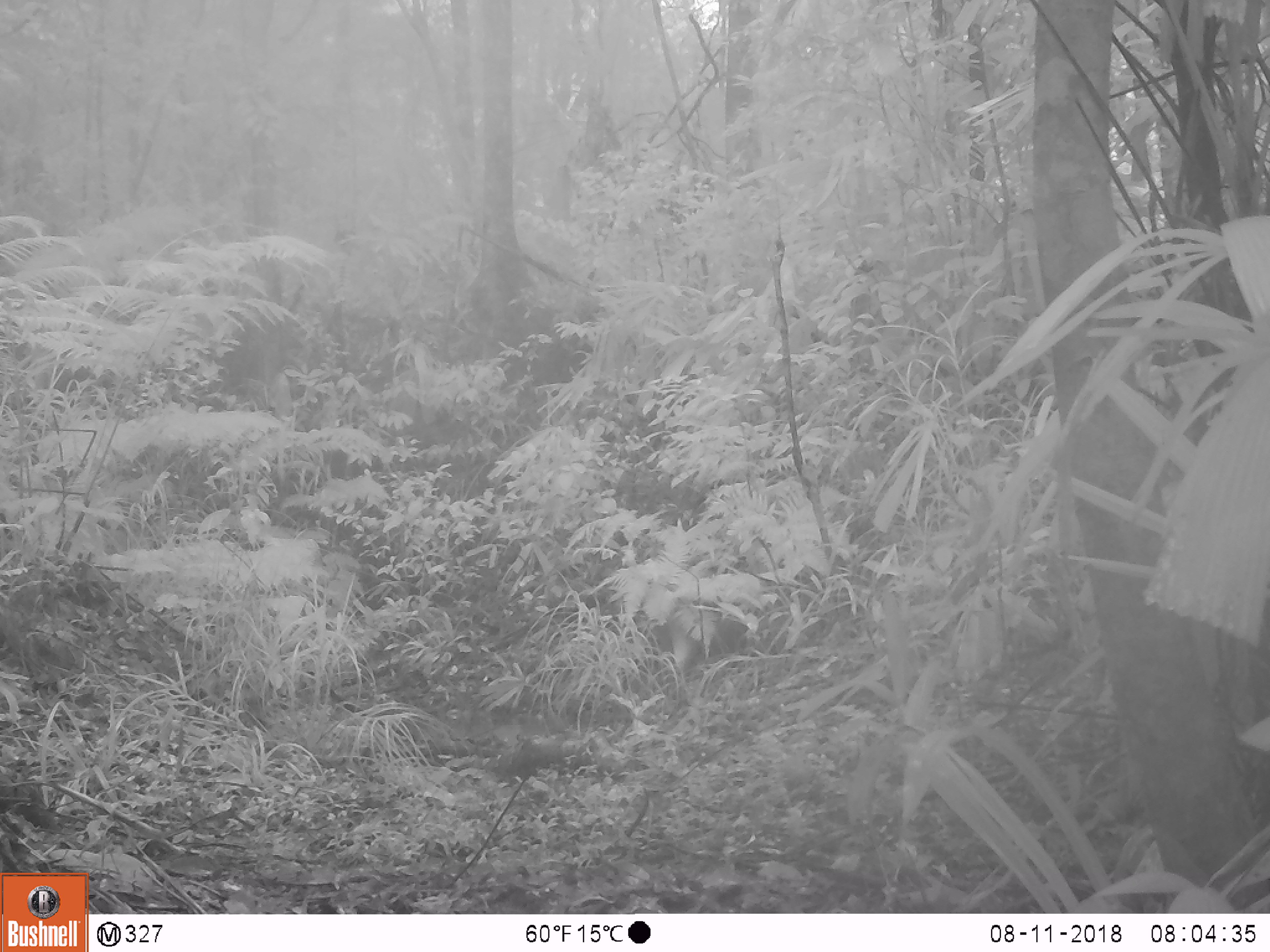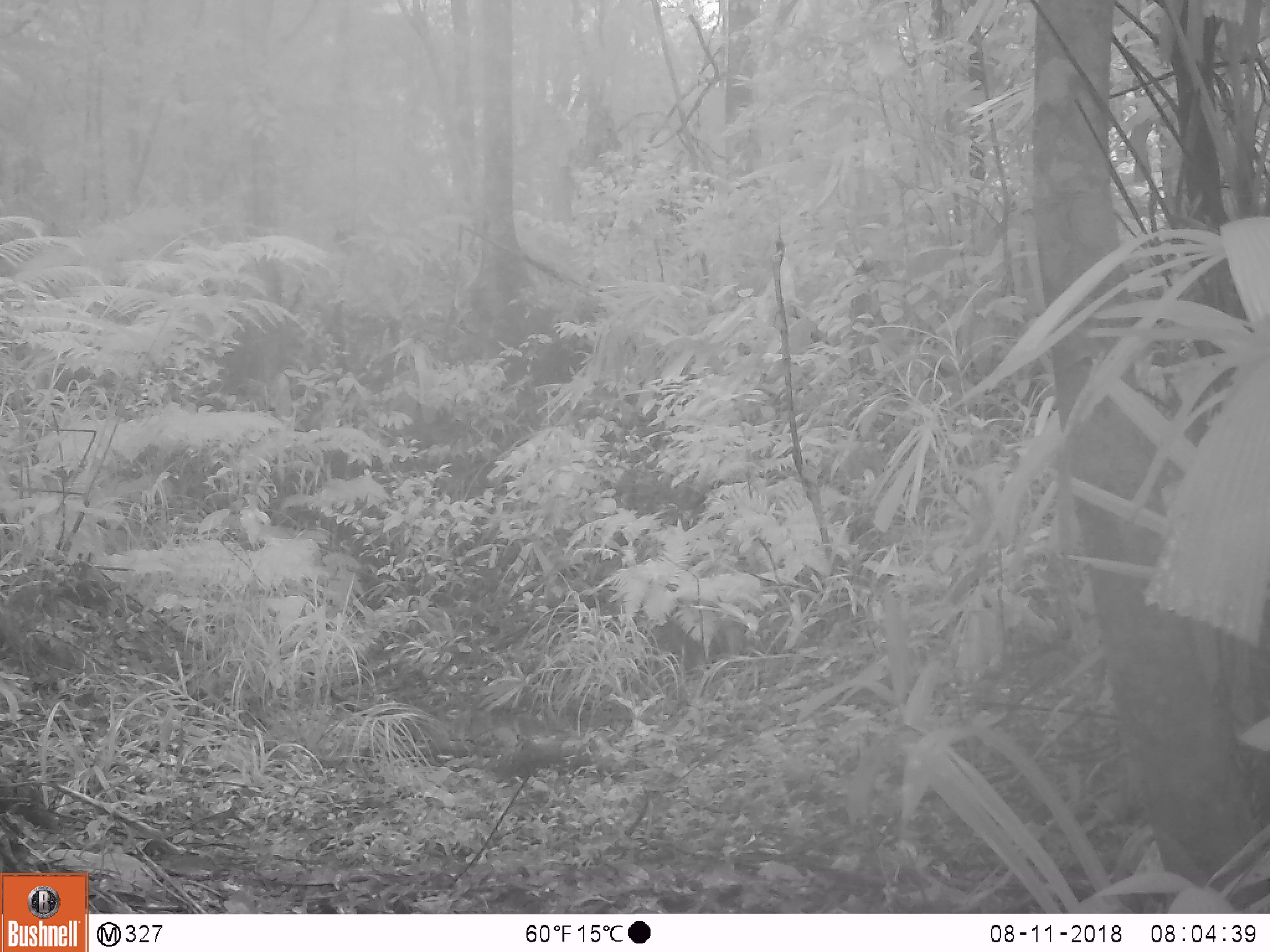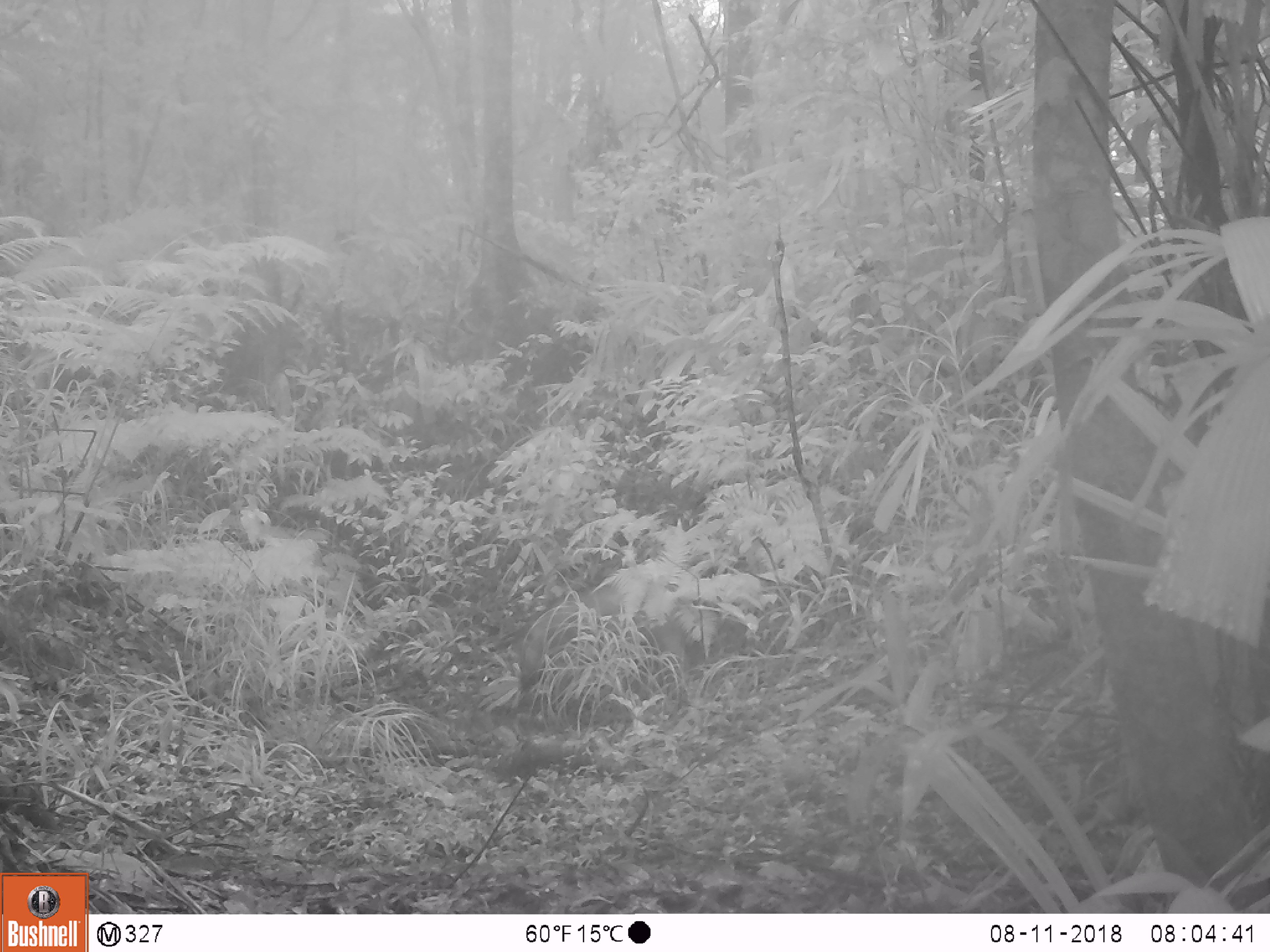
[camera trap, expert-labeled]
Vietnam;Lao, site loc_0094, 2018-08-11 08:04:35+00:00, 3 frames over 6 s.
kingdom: Animalia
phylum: Chordata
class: Mammalia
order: Artiodactyla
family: Suidae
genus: Sus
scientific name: Sus scrofa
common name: eurasian wild pig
Eurasian wild pig (Sus scrofa). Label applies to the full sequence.